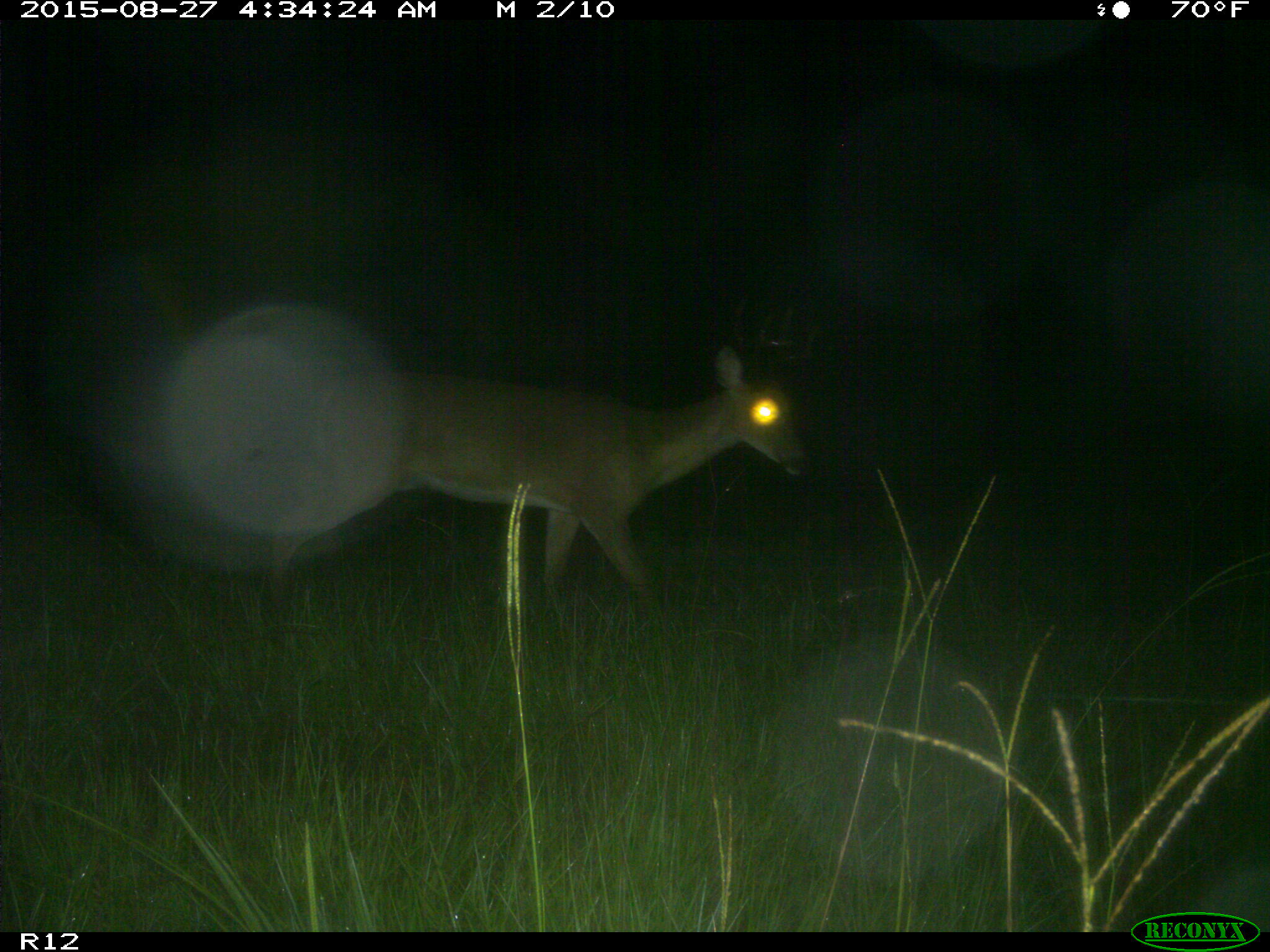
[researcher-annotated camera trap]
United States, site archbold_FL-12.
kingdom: Animalia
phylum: Chordata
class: Mammalia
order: Artiodactyla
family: Cervidae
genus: Odocoileus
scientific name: Odocoileus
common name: deer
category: unidentified deer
Unidentified deer (deer) (Odocoileus).